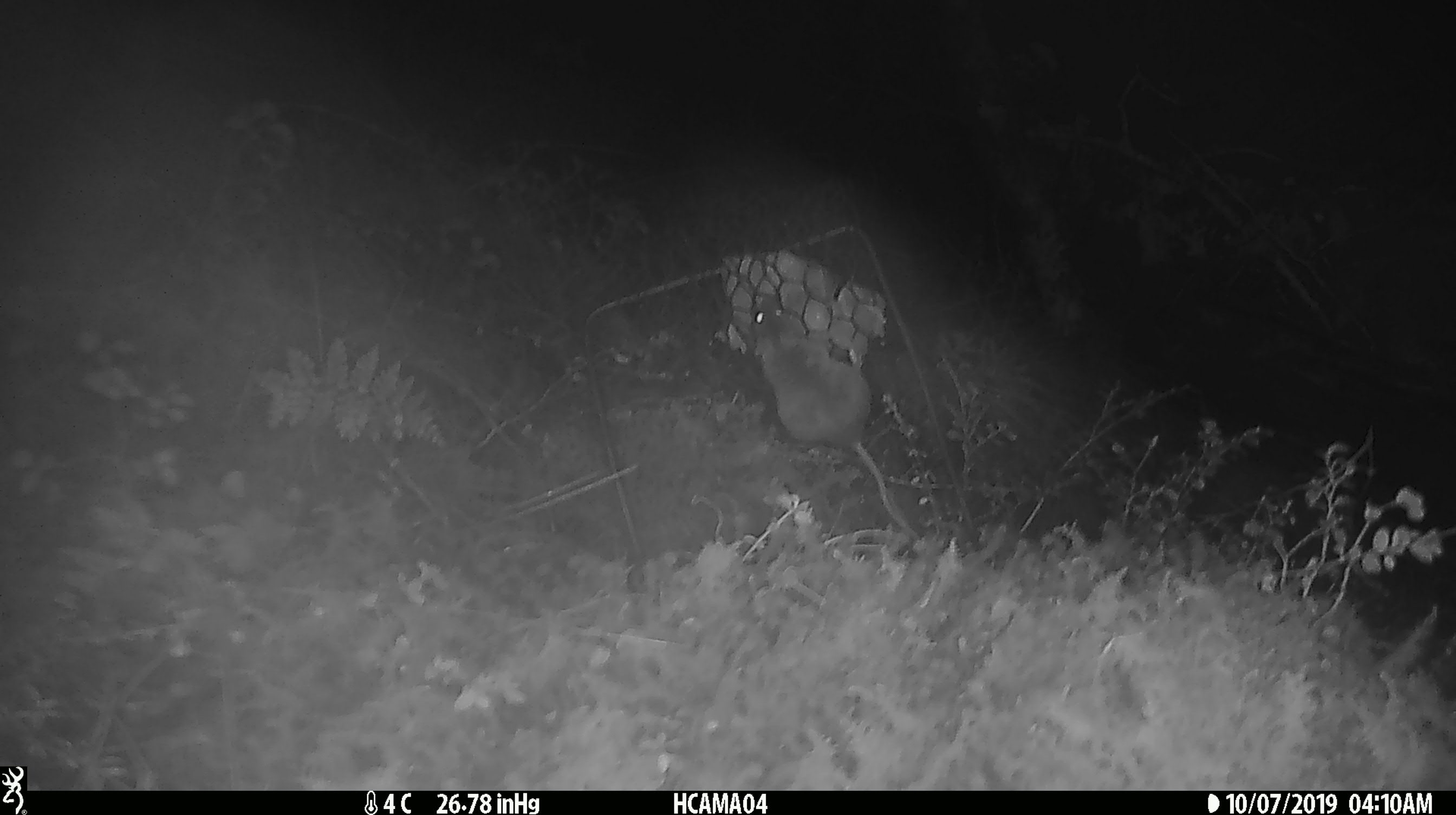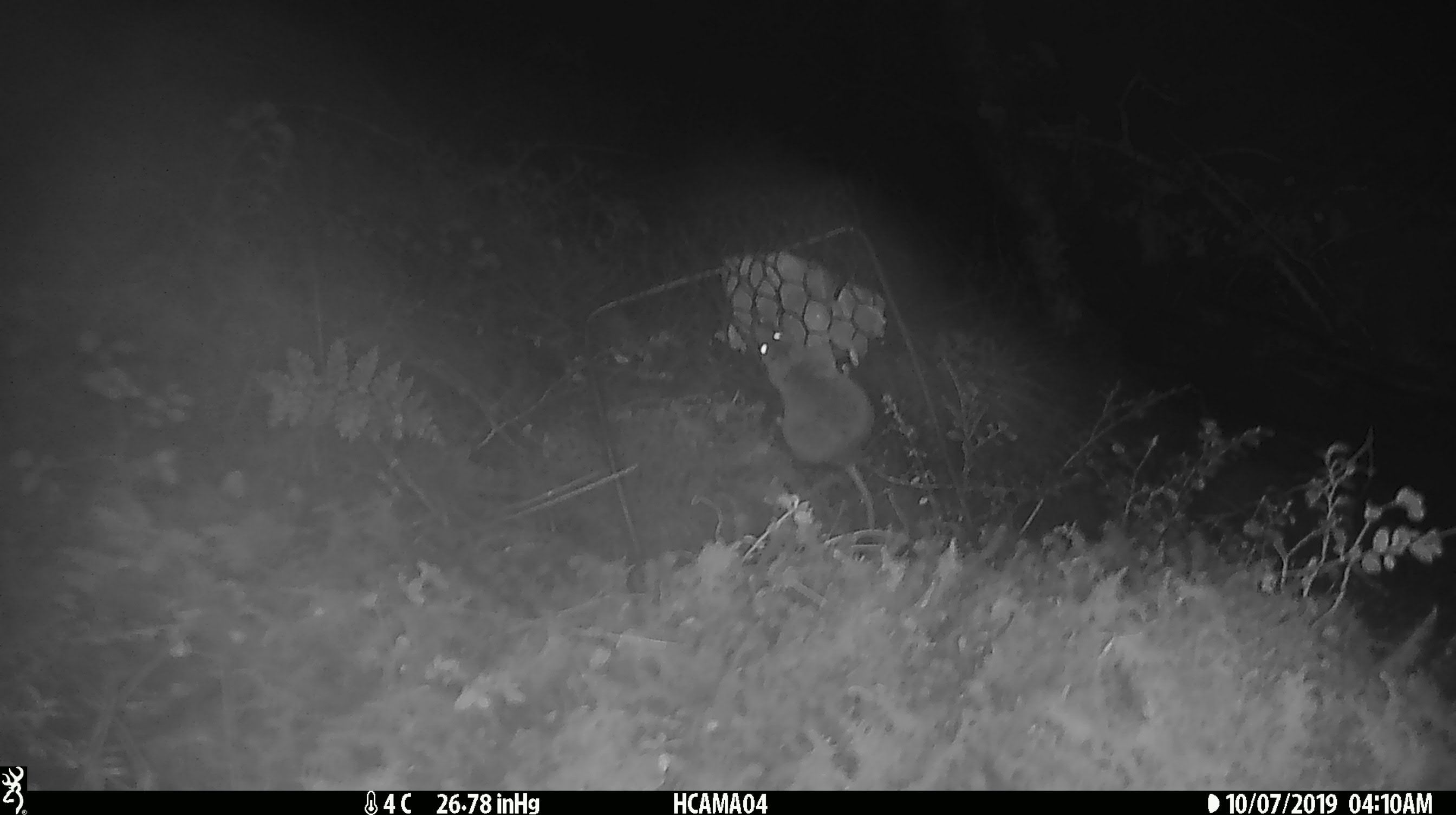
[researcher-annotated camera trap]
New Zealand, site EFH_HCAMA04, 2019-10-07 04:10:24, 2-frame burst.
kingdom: Animalia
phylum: Chordata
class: Mammalia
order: Rodentia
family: Muridae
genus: Mus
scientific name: Mus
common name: mouse